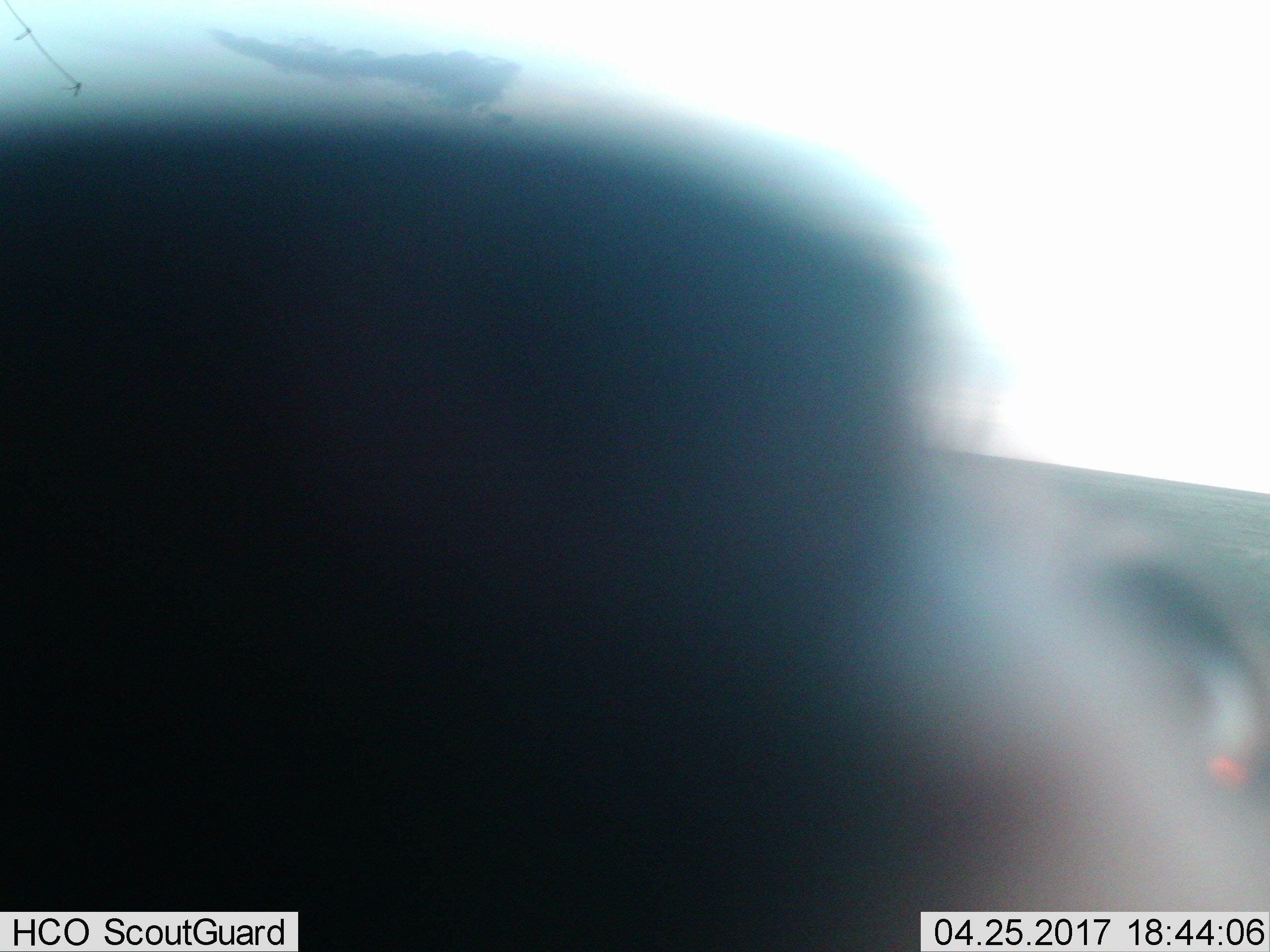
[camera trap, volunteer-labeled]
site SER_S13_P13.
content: unidentified animal